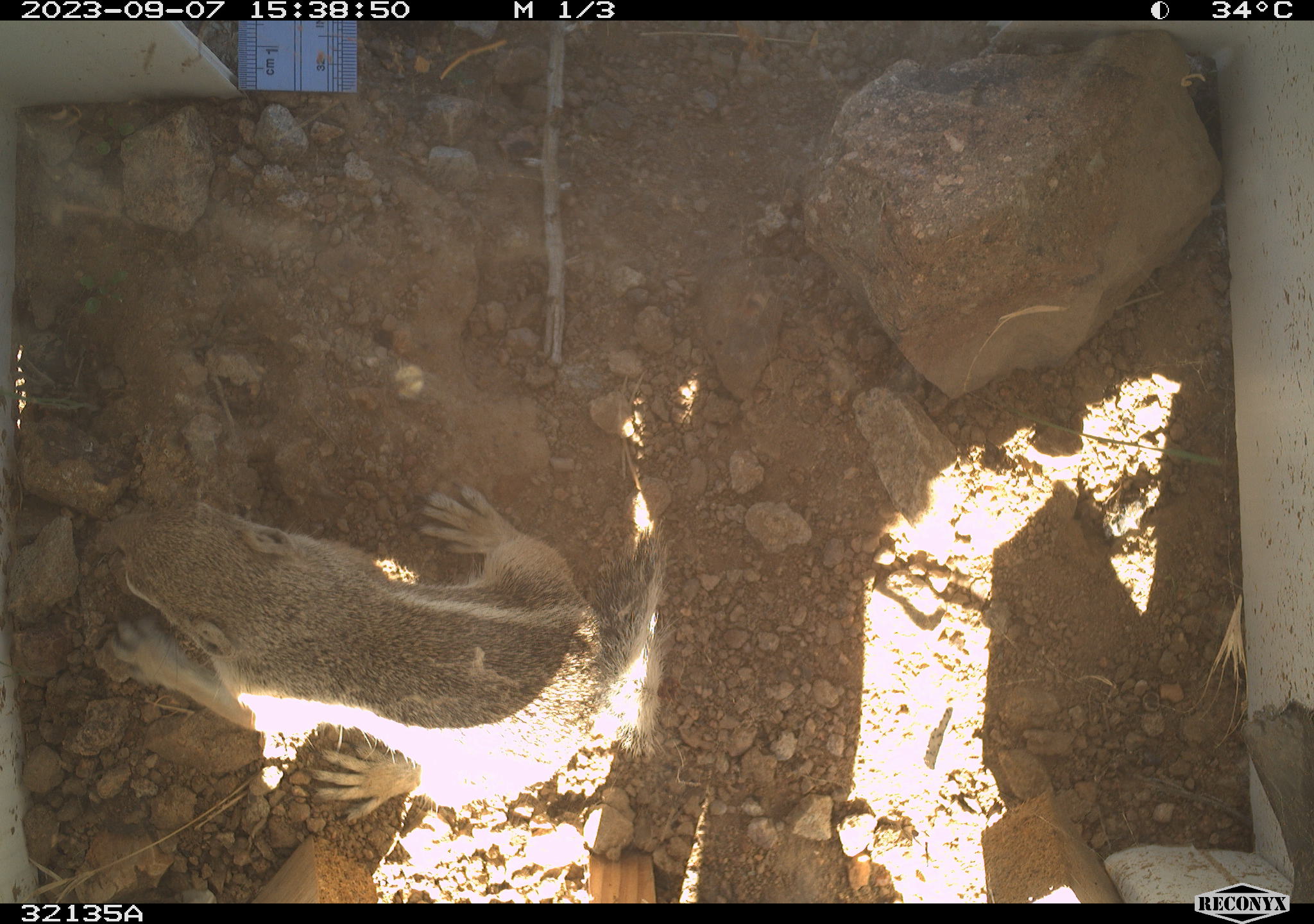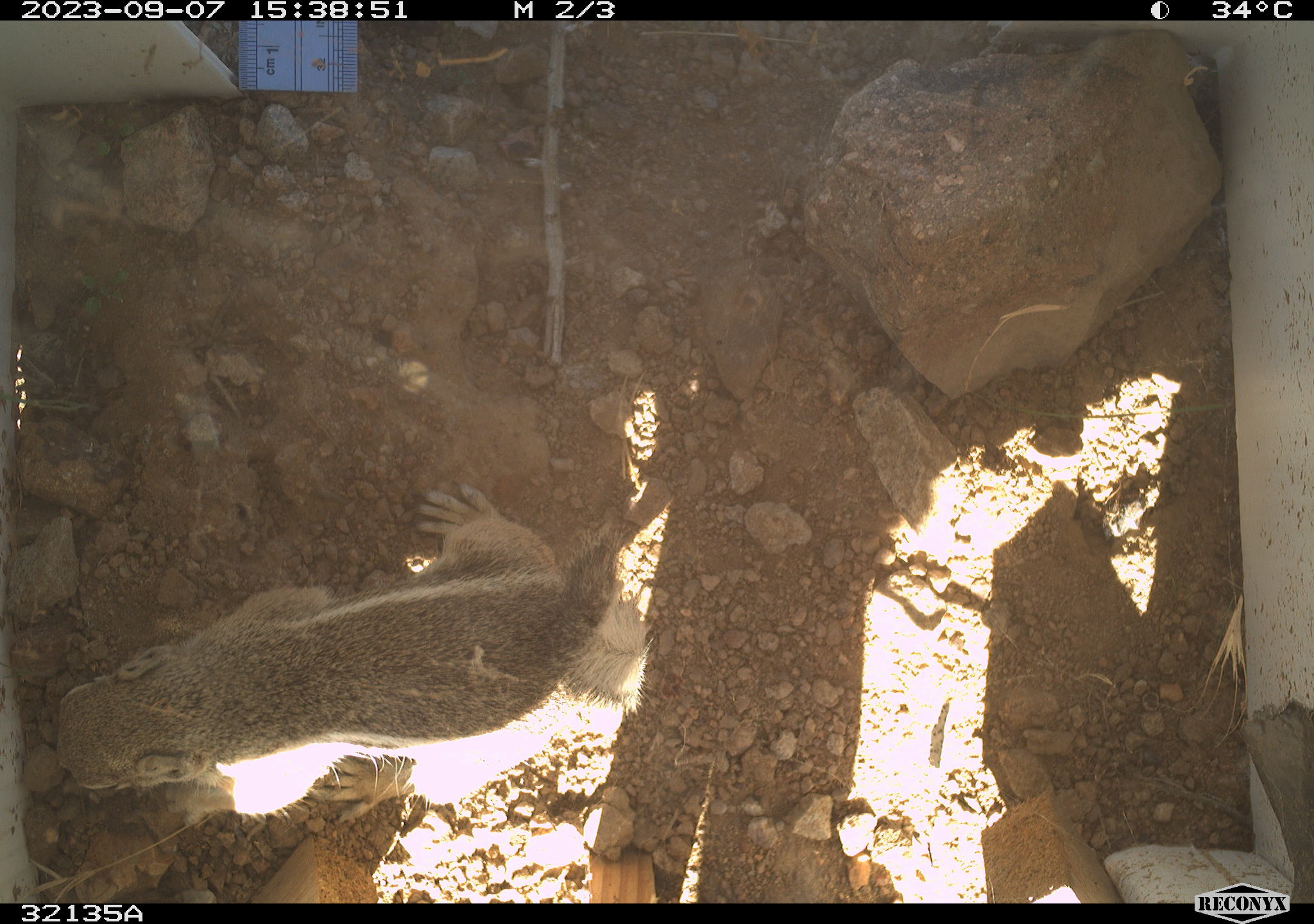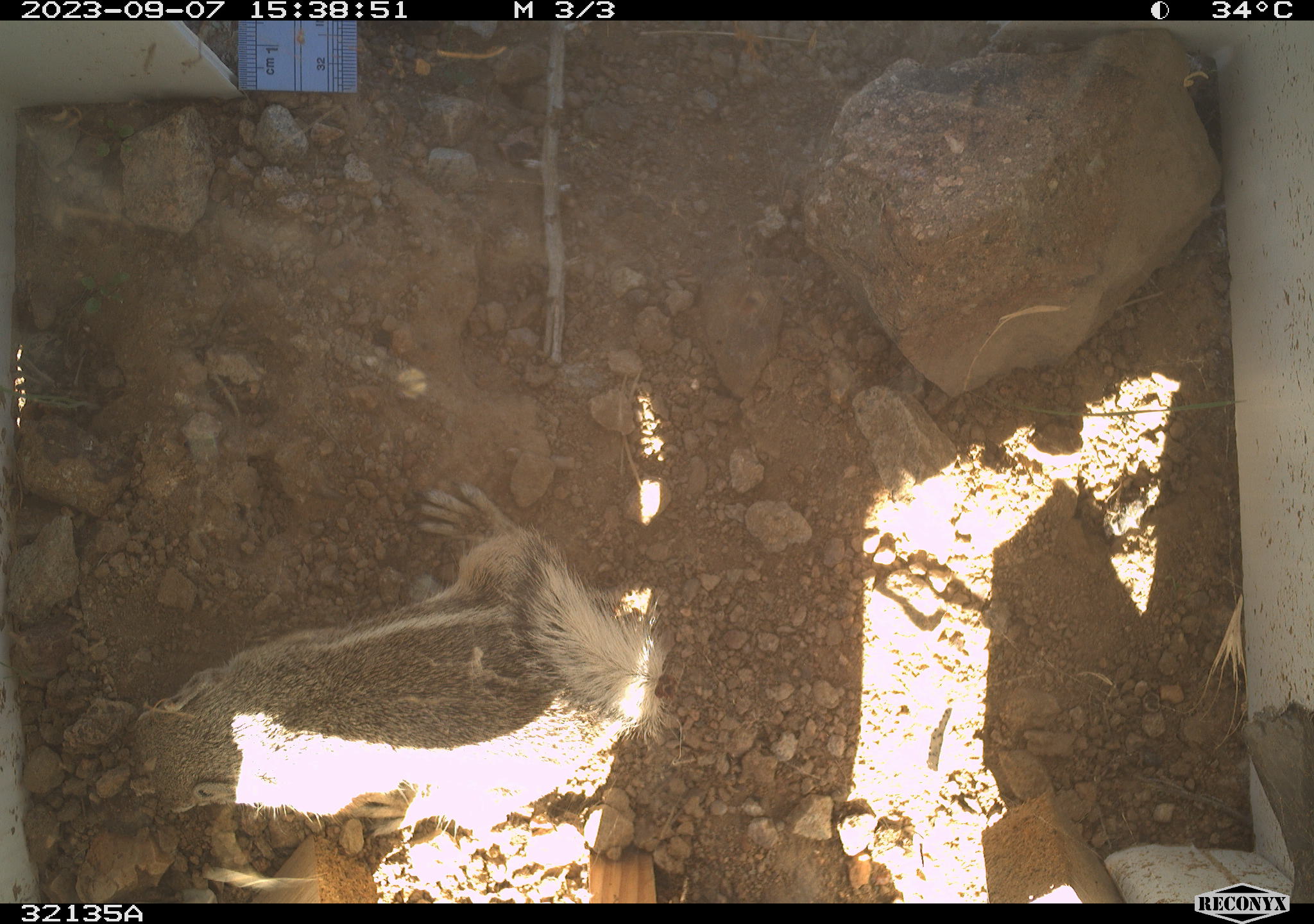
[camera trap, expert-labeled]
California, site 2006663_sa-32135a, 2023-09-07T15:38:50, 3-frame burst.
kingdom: Animalia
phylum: Chordata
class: Mammalia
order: Rodentia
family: Sciuridae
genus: Ammospermophilus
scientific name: Ammospermophilus leucurus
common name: white-tailed antelope squirrel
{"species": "white-tailed antelope squirrel (Ammospermophilus leucurus)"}